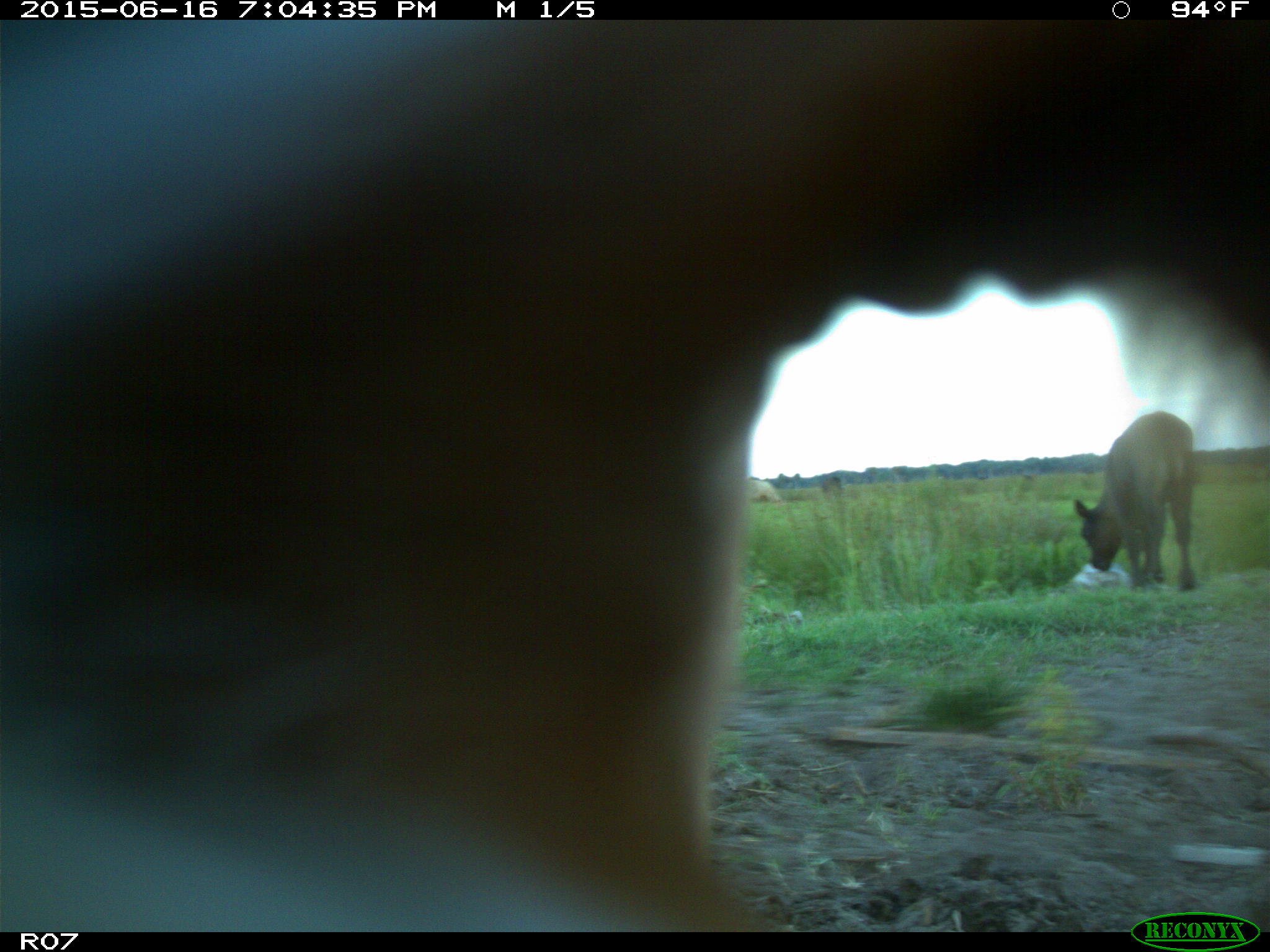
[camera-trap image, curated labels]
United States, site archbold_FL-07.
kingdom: Animalia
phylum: Chordata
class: Mammalia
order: Artiodactyla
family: Bovidae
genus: Bos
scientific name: Bos taurus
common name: domestic cow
Bos taurus (domestic cow).